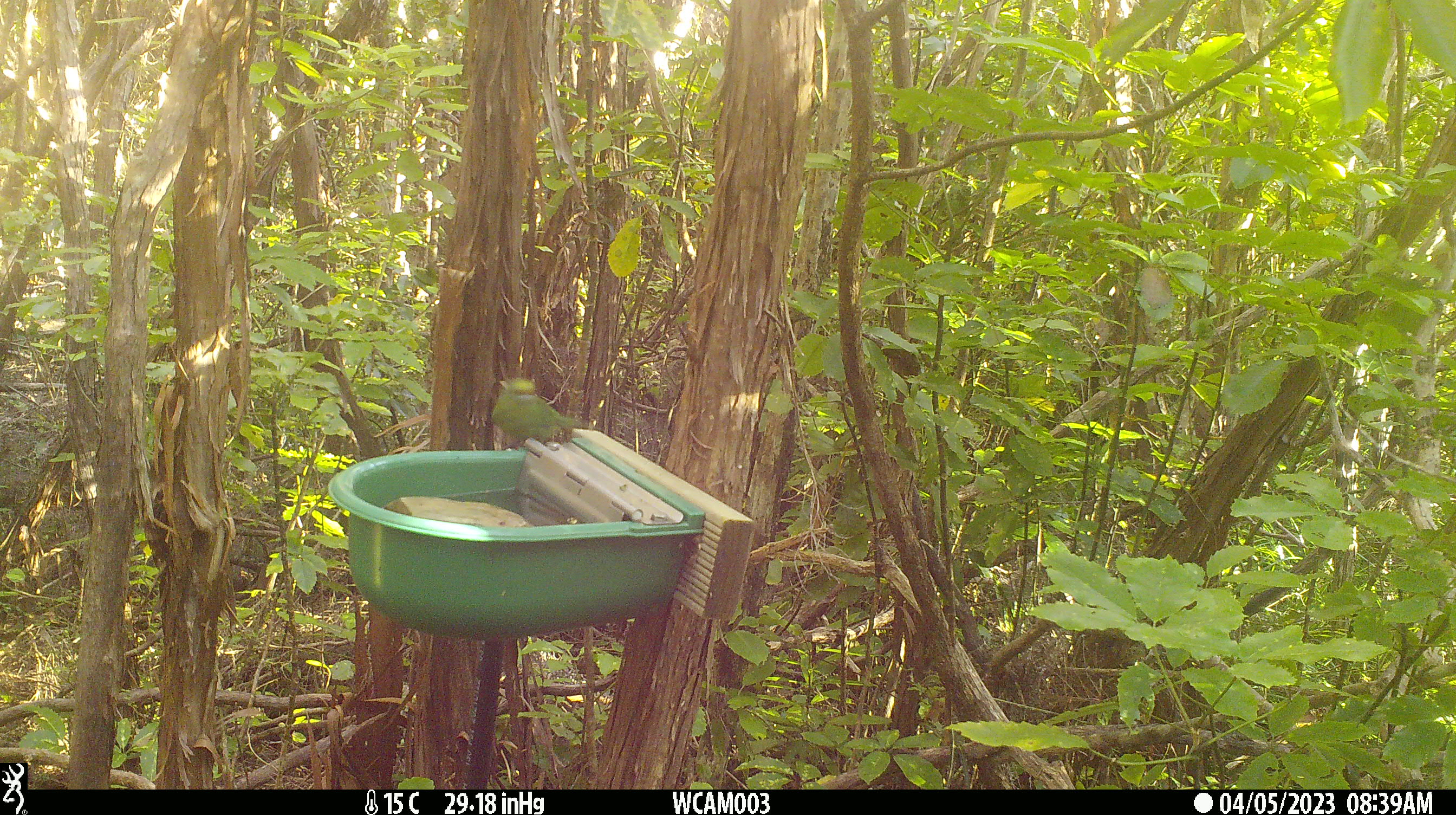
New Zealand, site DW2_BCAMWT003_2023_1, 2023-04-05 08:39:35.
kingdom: Animalia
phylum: Chordata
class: Aves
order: Psittaciformes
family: Psittaculidae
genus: Cyanoramphus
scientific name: Cyanoramphus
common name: parakeet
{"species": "parakeet (Cyanoramphus)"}